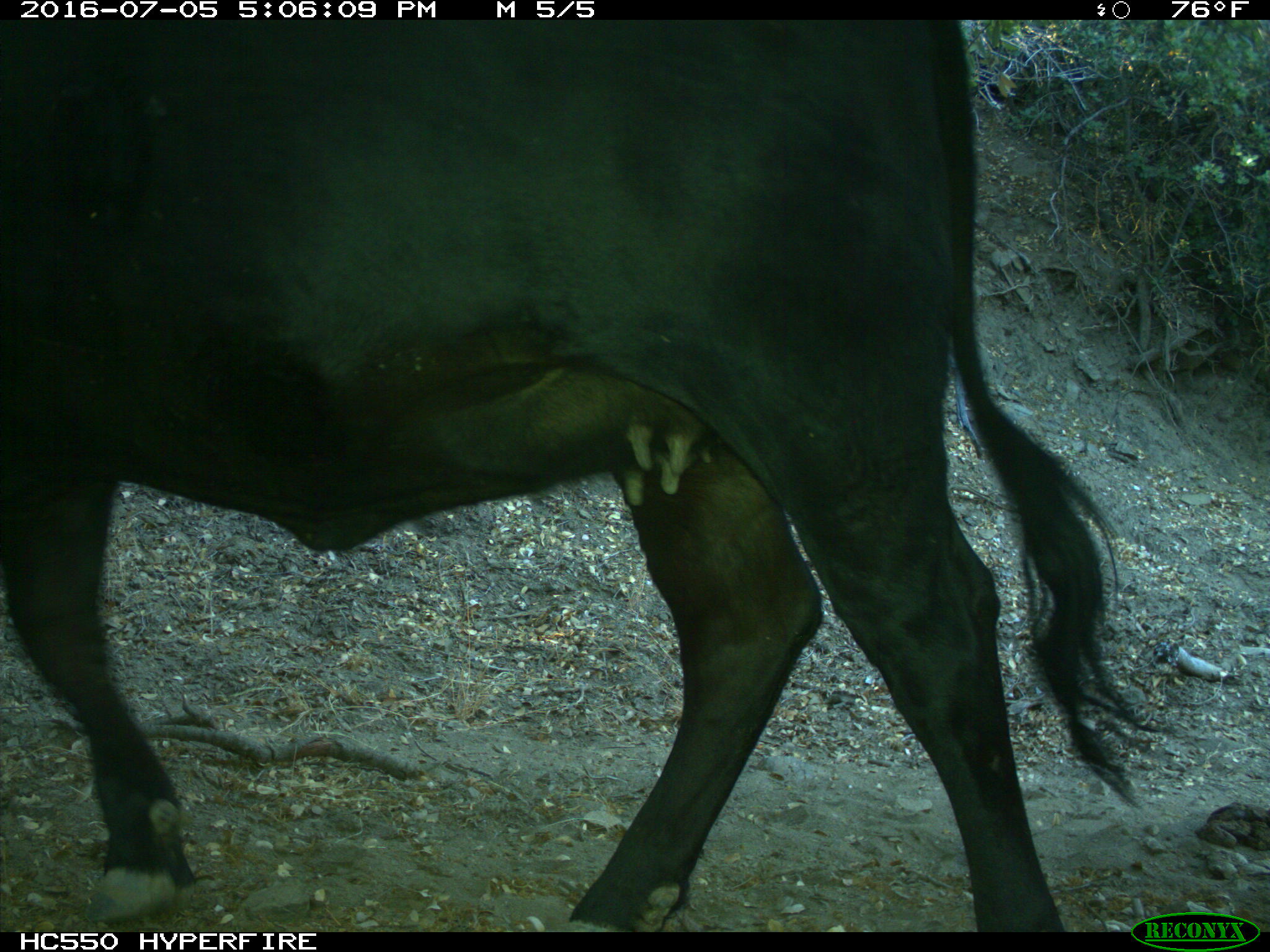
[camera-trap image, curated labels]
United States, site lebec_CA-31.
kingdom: Animalia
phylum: Chordata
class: Mammalia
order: Artiodactyla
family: Bovidae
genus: Bos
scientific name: Bos taurus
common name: domestic cow